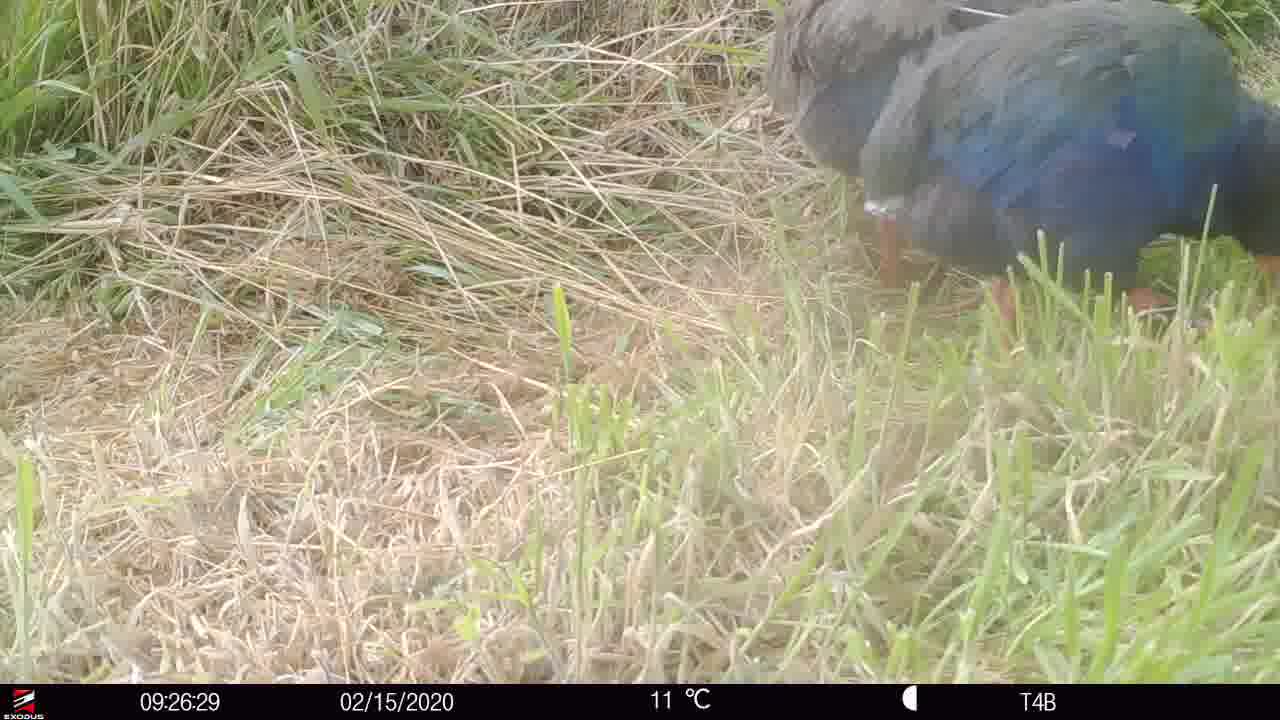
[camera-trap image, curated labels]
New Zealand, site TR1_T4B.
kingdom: Animalia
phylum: Chordata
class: Aves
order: Gruiformes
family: Rallidae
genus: Porphyrio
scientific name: Porphyrio mantelli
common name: takahe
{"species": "takahe (Porphyrio mantelli)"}